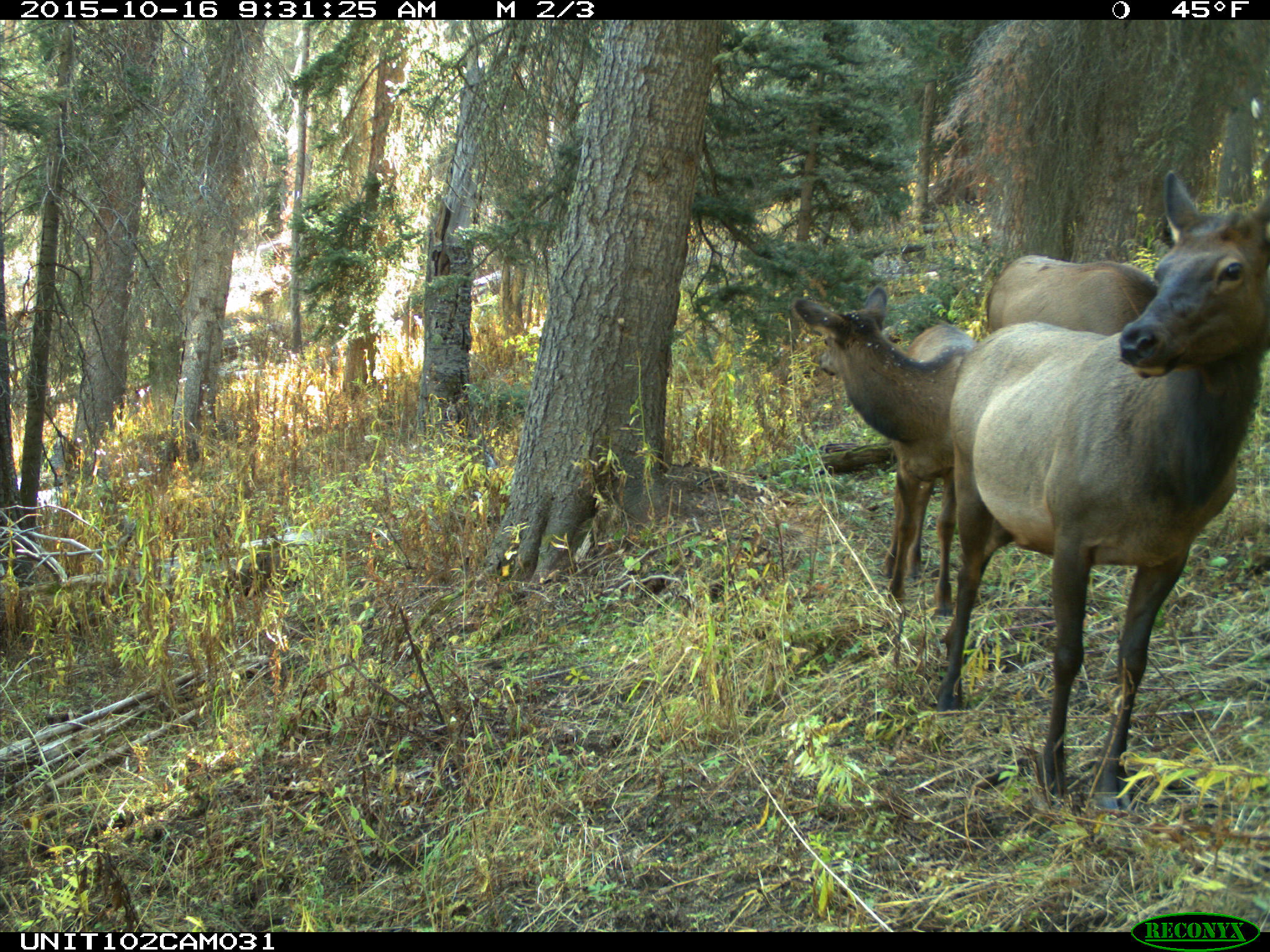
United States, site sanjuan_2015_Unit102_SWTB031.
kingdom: Animalia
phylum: Chordata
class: Mammalia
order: Artiodactyla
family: Cervidae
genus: Cervus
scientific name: Cervus elaphus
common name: red deer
Cervus elaphus (red deer).